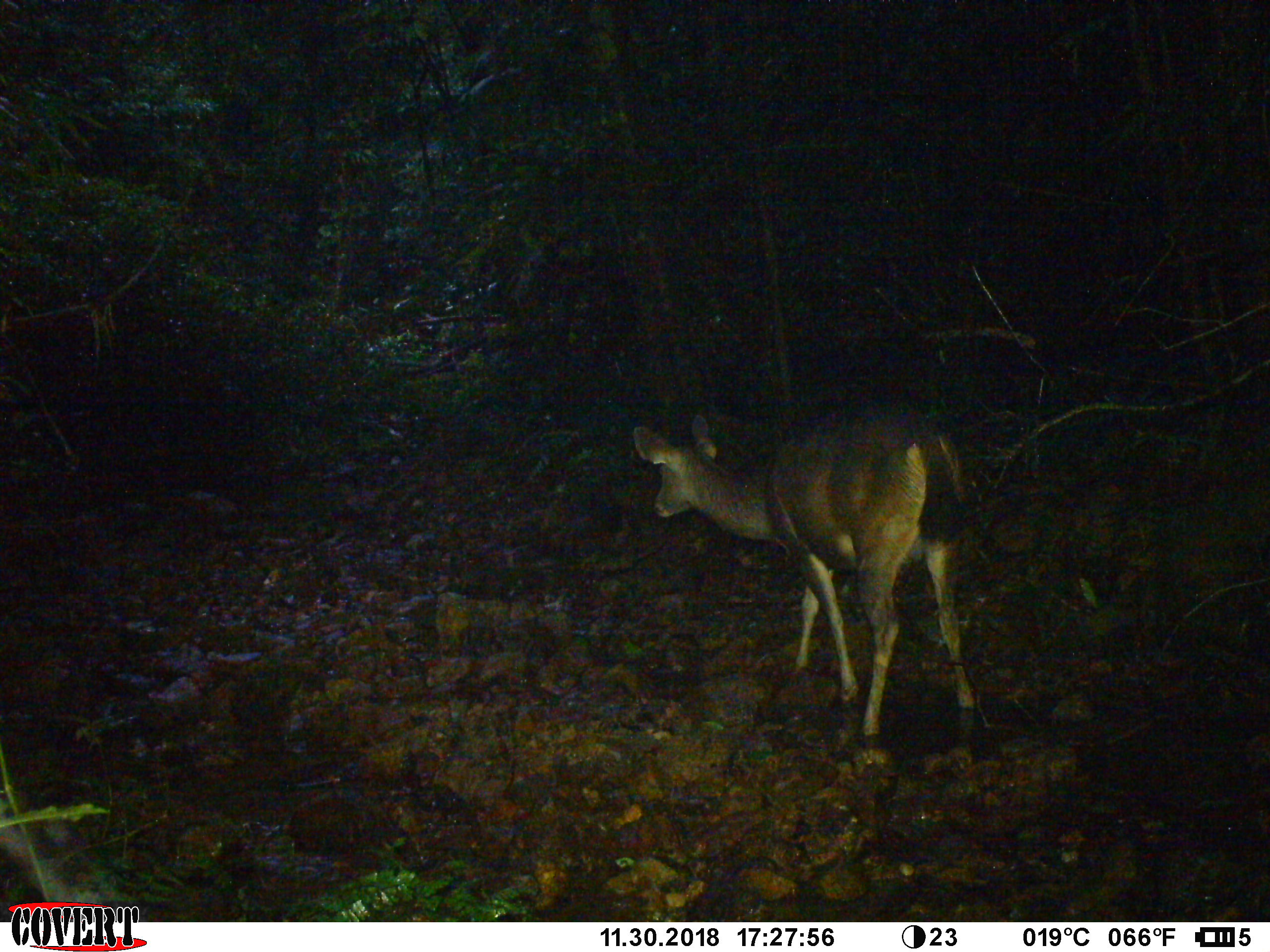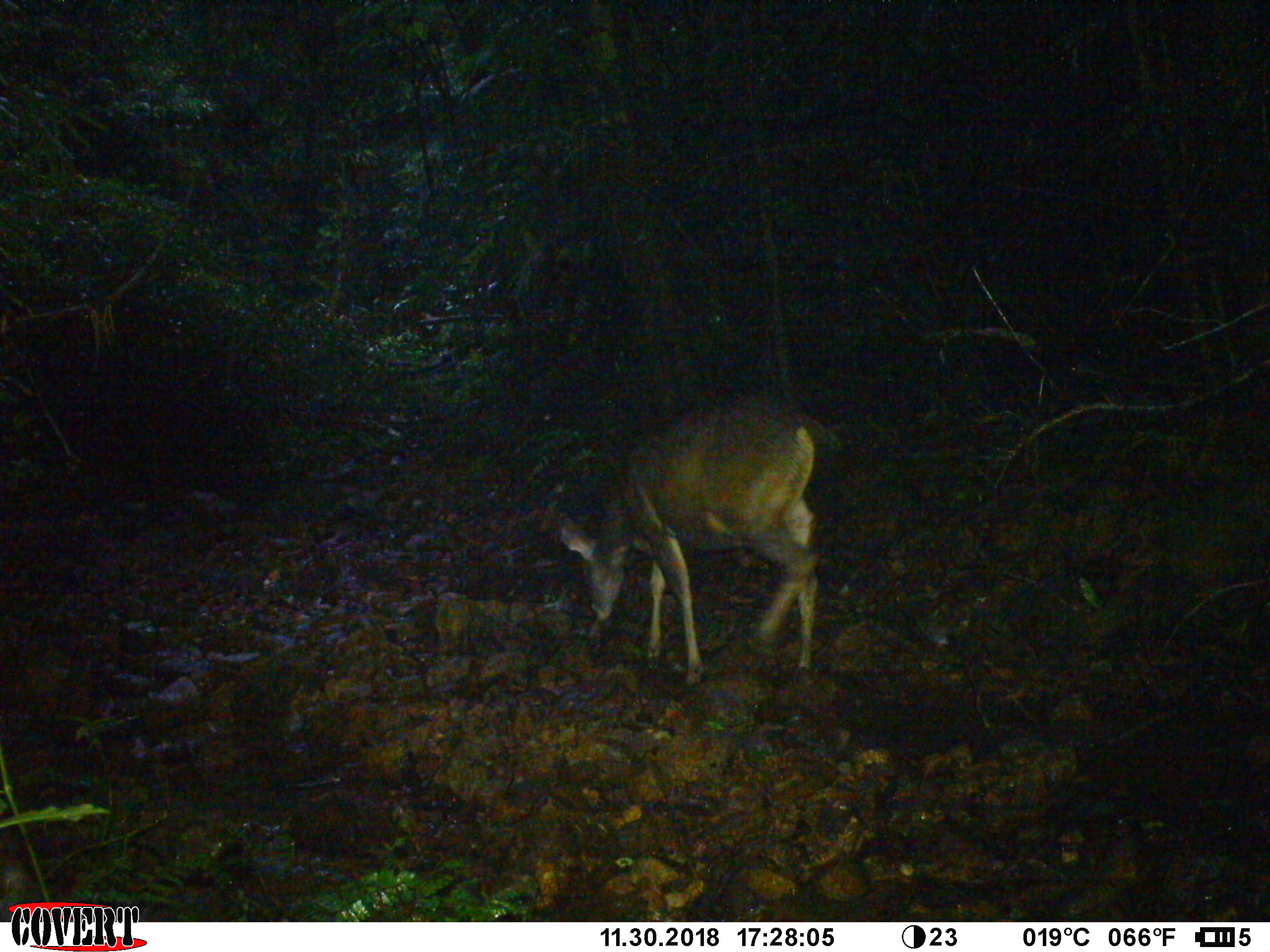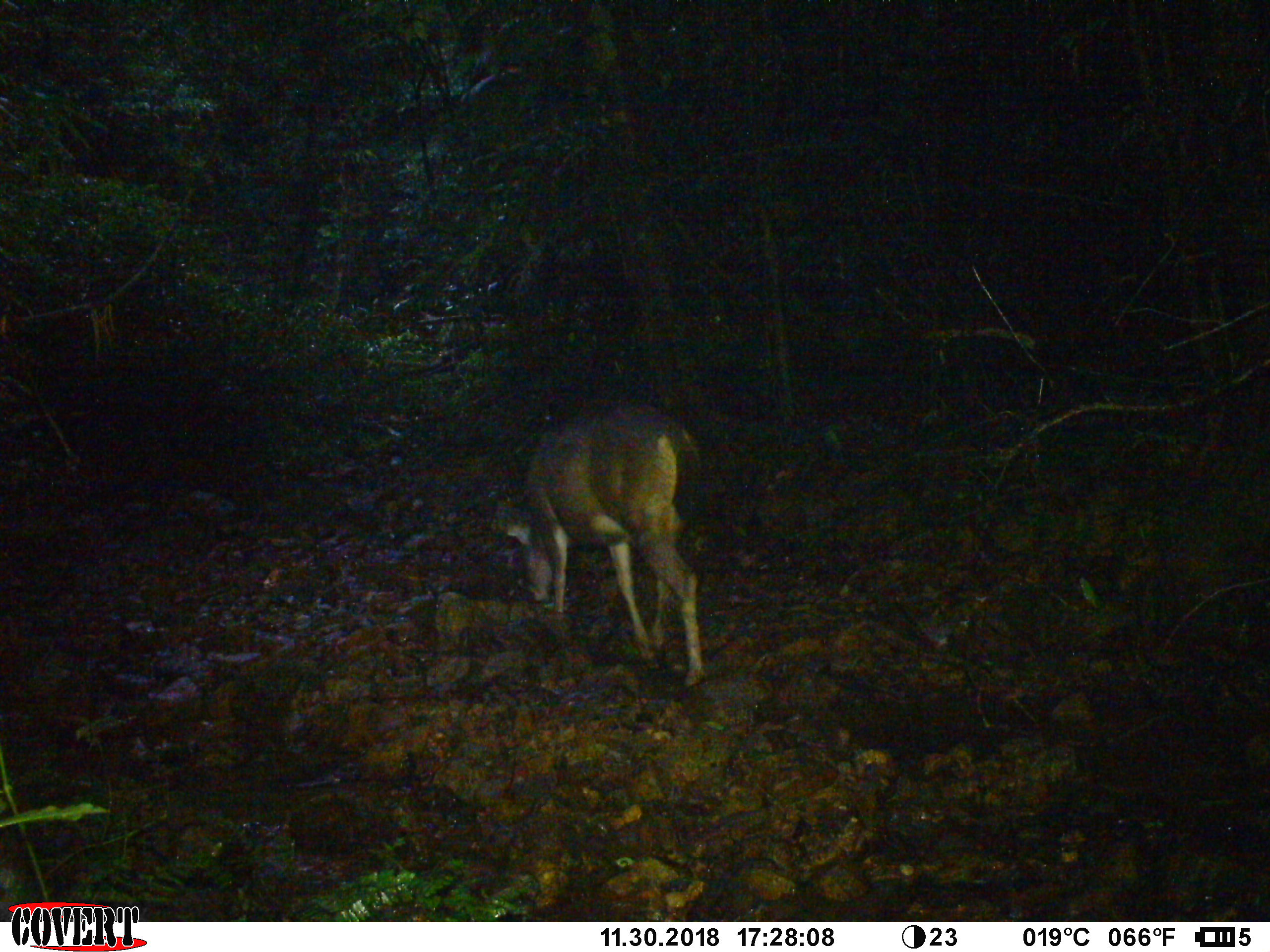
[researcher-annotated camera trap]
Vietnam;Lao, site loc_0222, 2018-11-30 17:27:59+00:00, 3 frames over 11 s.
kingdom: Animalia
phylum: Chordata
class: Mammalia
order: Artiodactyla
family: Cervidae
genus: Rusa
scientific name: Rusa unicolor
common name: sambar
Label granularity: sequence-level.